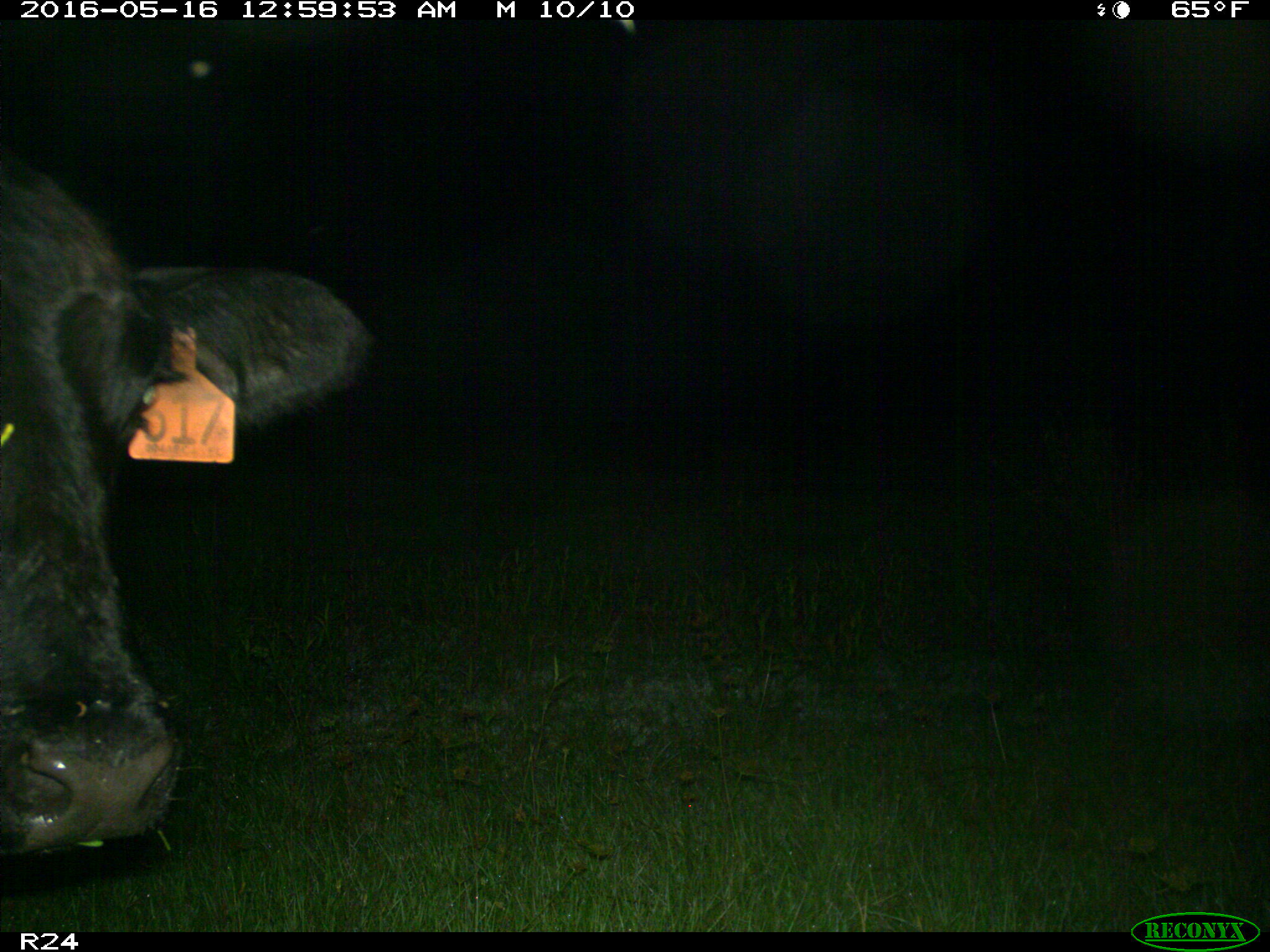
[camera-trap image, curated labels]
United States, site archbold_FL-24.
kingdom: Animalia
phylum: Chordata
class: Mammalia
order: Artiodactyla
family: Bovidae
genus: Bos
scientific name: Bos taurus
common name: domestic cow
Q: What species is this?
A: Bos taurus (domestic cow).